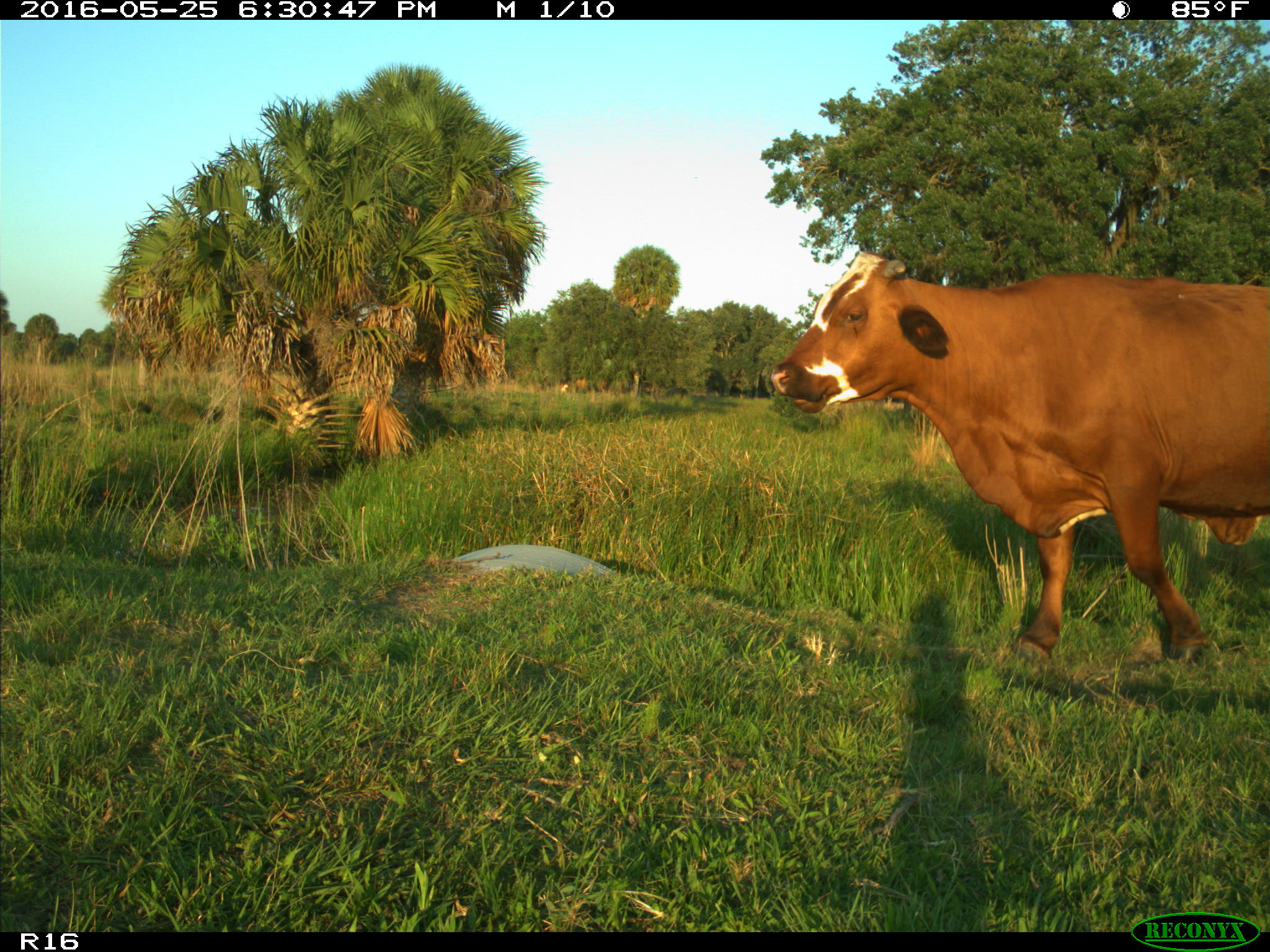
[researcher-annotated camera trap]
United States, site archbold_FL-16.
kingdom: Animalia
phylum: Chordata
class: Mammalia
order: Artiodactyla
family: Bovidae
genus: Bos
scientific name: Bos taurus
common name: domestic cow